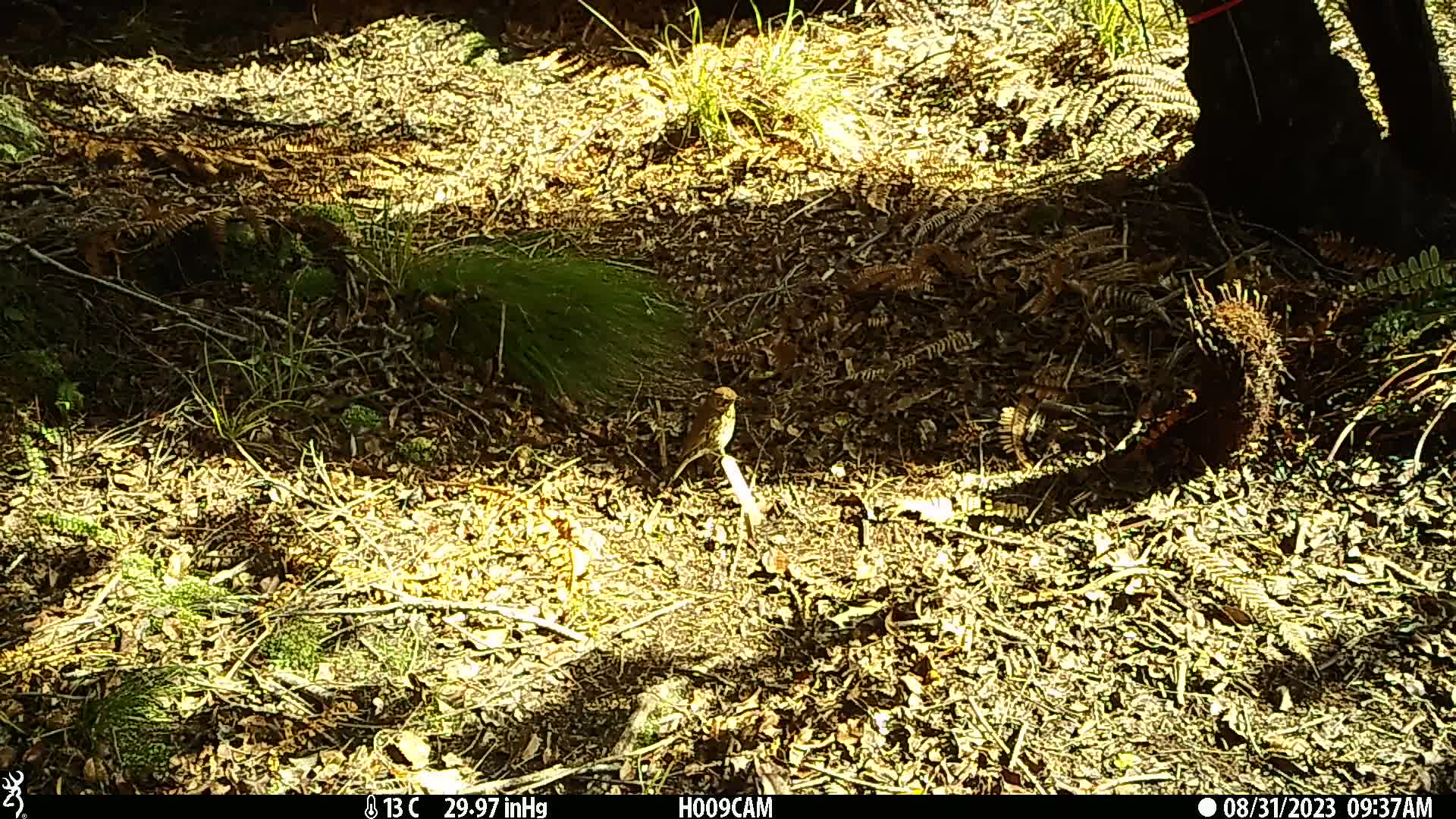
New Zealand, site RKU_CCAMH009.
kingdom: Animalia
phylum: Chordata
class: Aves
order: Passeriformes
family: Turdidae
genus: Turdus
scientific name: Turdus philomelos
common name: song thrush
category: thrush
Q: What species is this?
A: Thrush (song thrush) (Turdus philomelos).